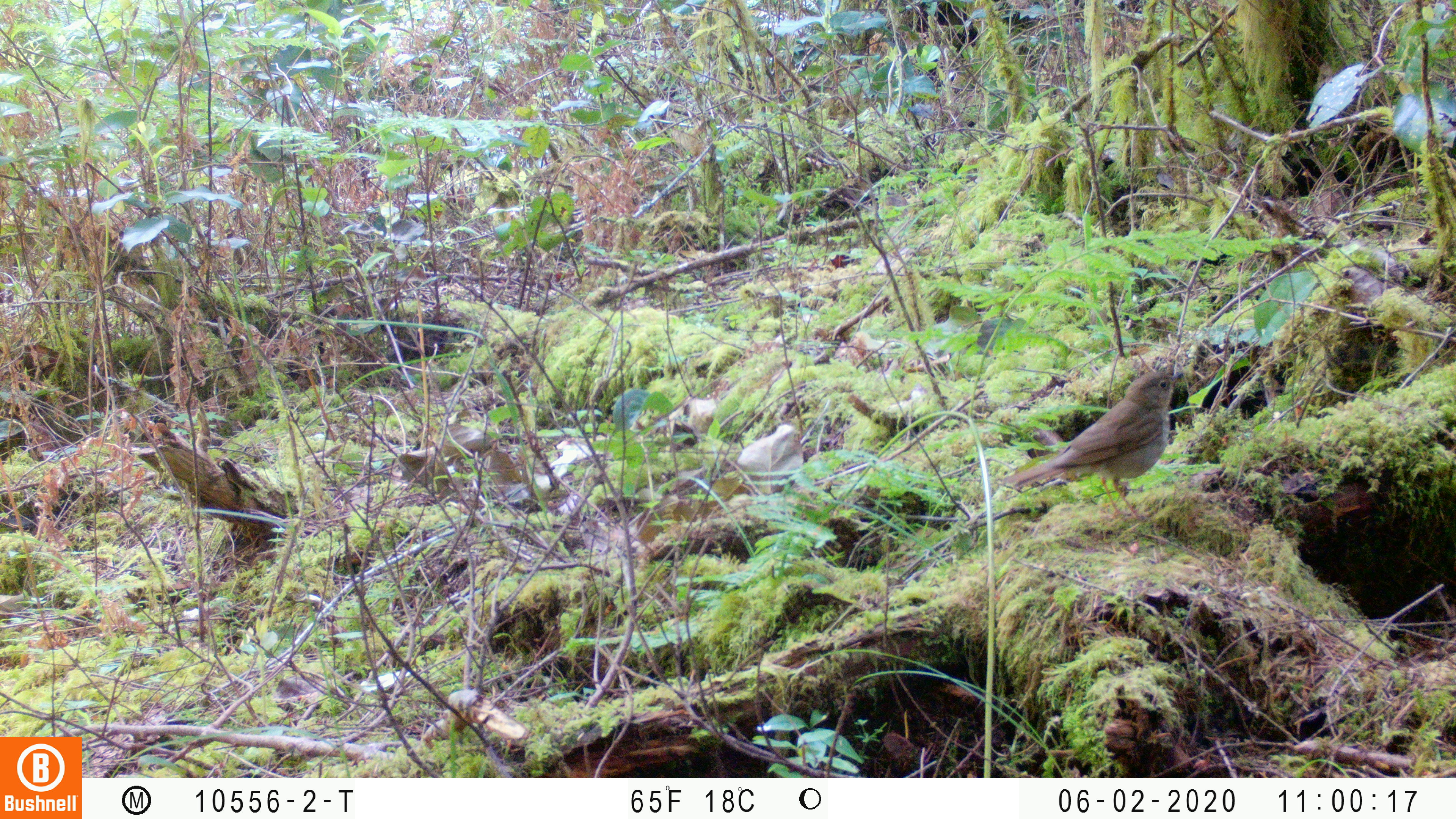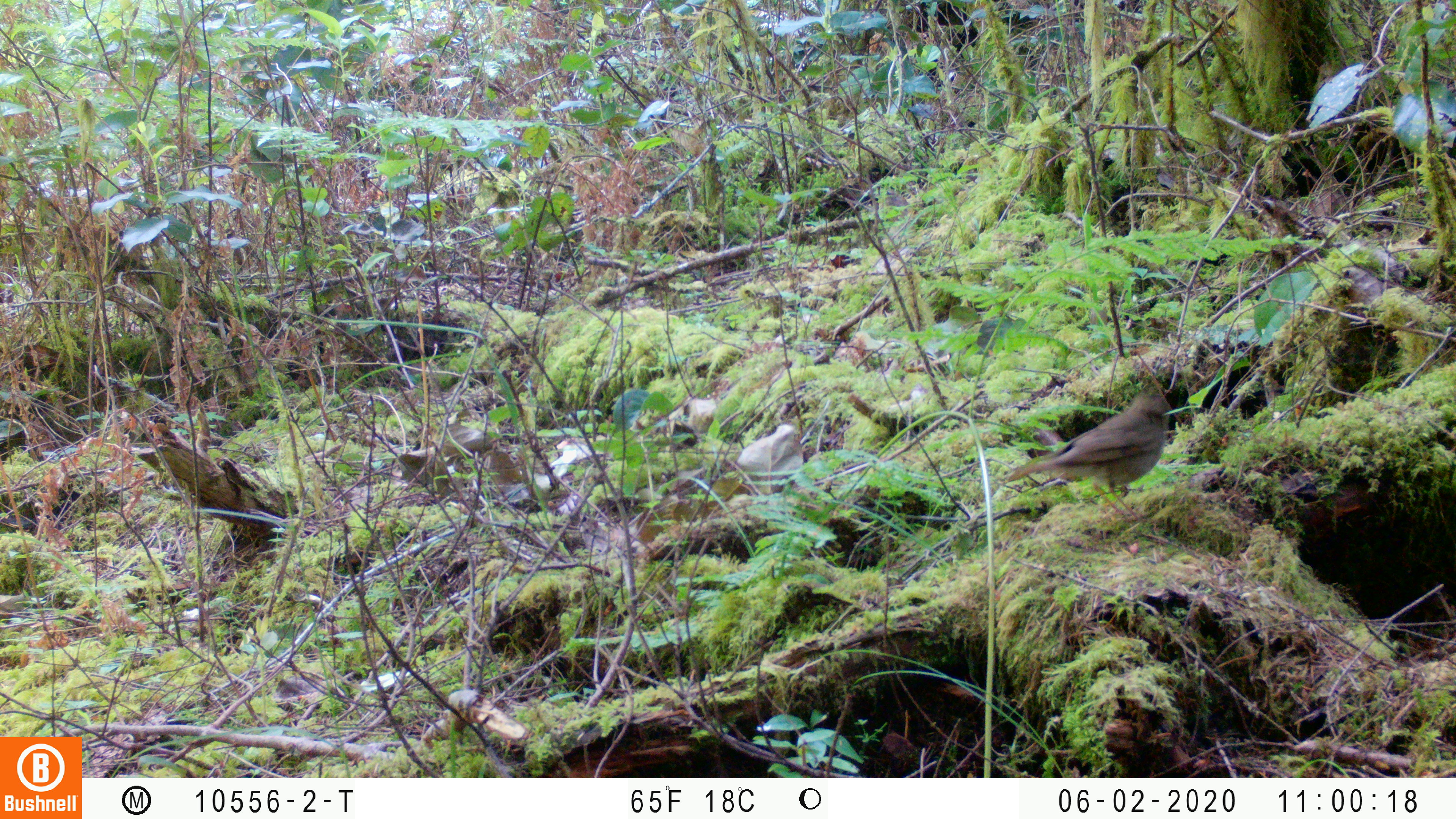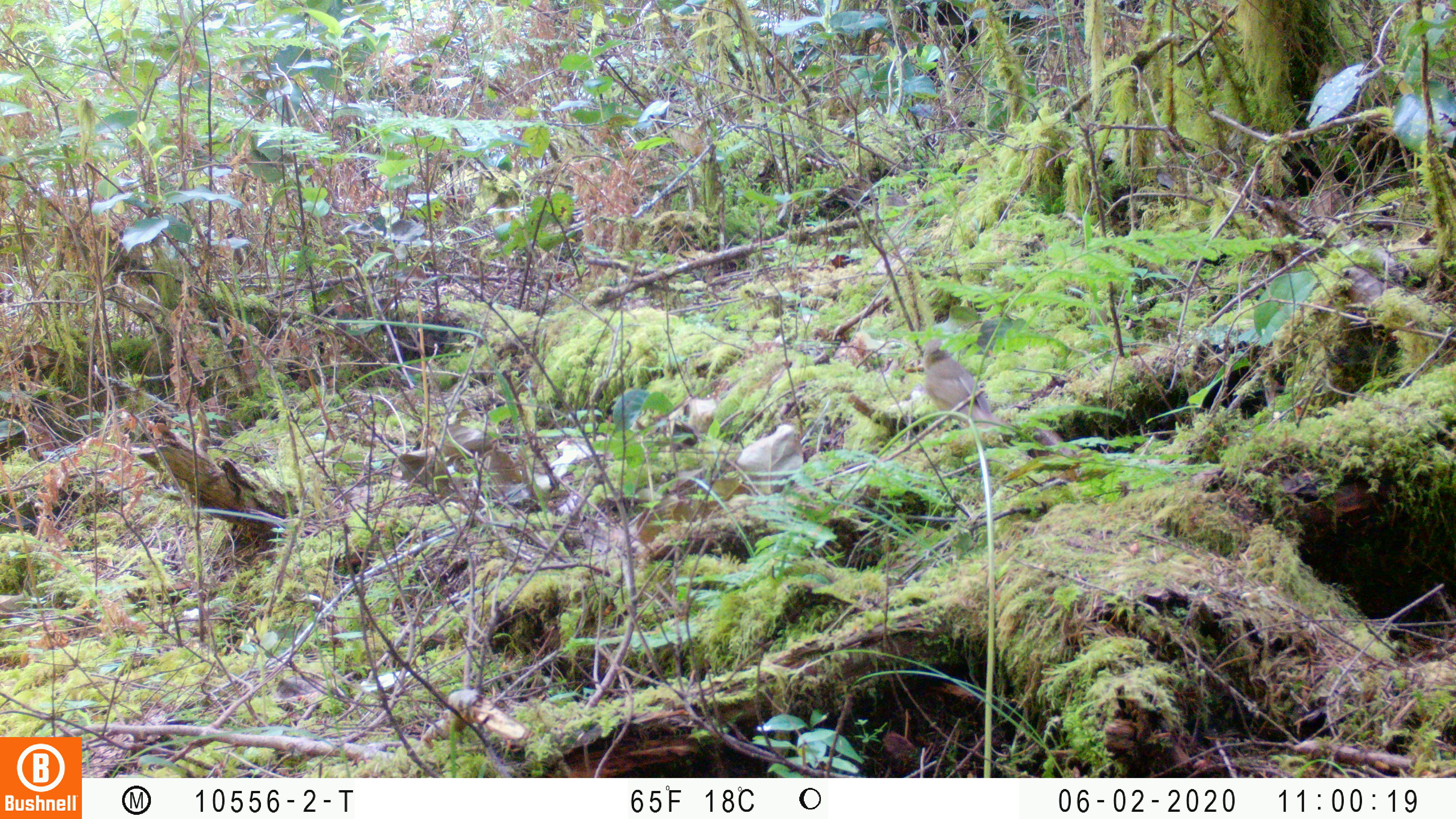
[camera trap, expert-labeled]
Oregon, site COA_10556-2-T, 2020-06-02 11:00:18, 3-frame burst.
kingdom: Animalia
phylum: Chordata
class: Aves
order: Passeriformes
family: Turdidae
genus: Catharus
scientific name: Catharus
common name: brown thrushes and nightingale-thrushes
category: catharus species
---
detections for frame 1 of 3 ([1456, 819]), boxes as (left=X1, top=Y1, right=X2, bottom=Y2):
catharus species: (left=1007, top=371, right=1181, bottom=502)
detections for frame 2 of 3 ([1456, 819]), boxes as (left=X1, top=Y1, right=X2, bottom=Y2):
catharus species: (left=1004, top=395, right=1171, bottom=501)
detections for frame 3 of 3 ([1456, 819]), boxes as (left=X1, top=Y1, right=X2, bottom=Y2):
catharus species: (left=919, top=336, right=1005, bottom=431)